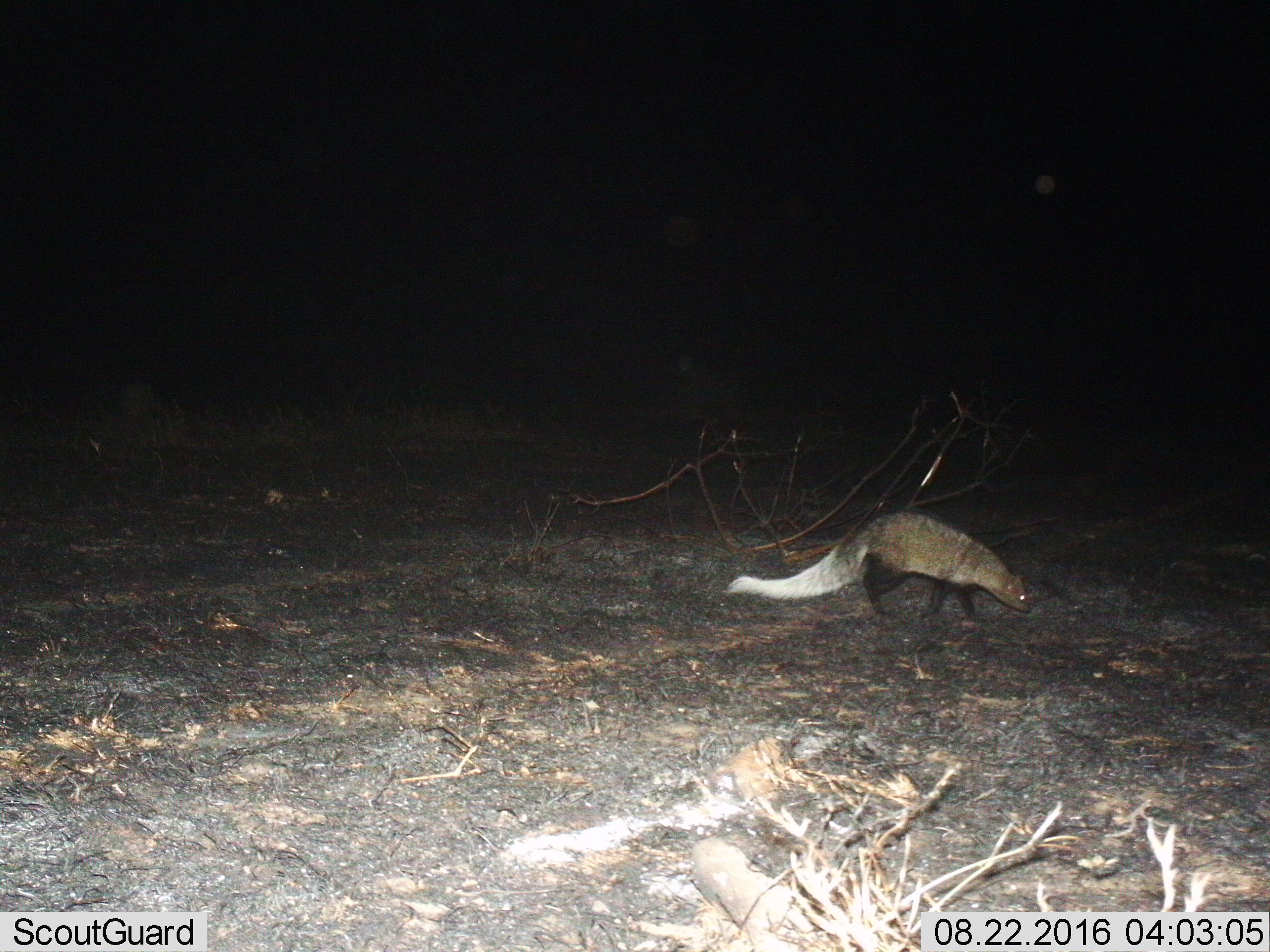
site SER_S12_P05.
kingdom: Animalia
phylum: Chordata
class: Mammalia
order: Carnivora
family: Herpestidae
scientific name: Herpestidae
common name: mongoose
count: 1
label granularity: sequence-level